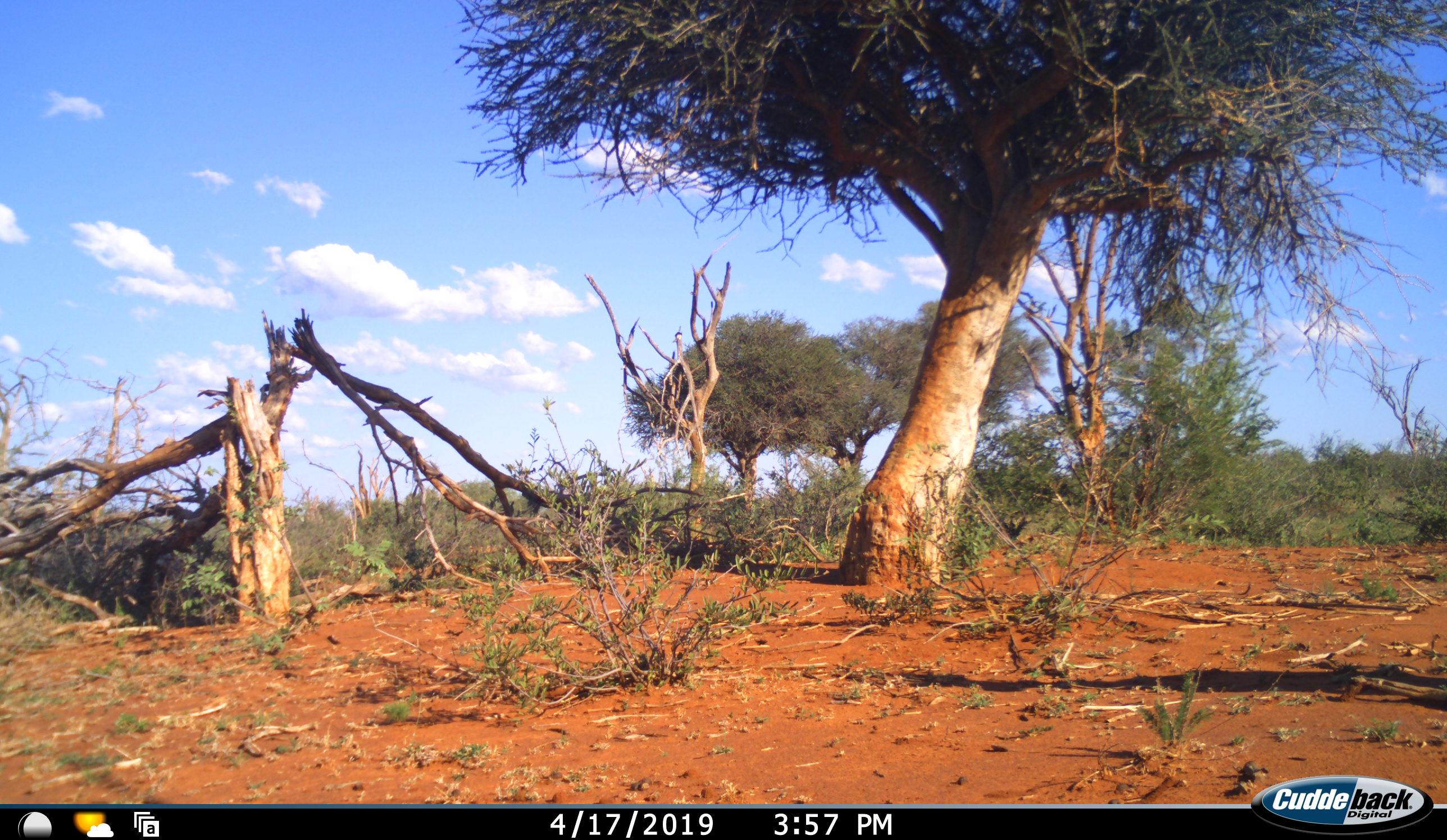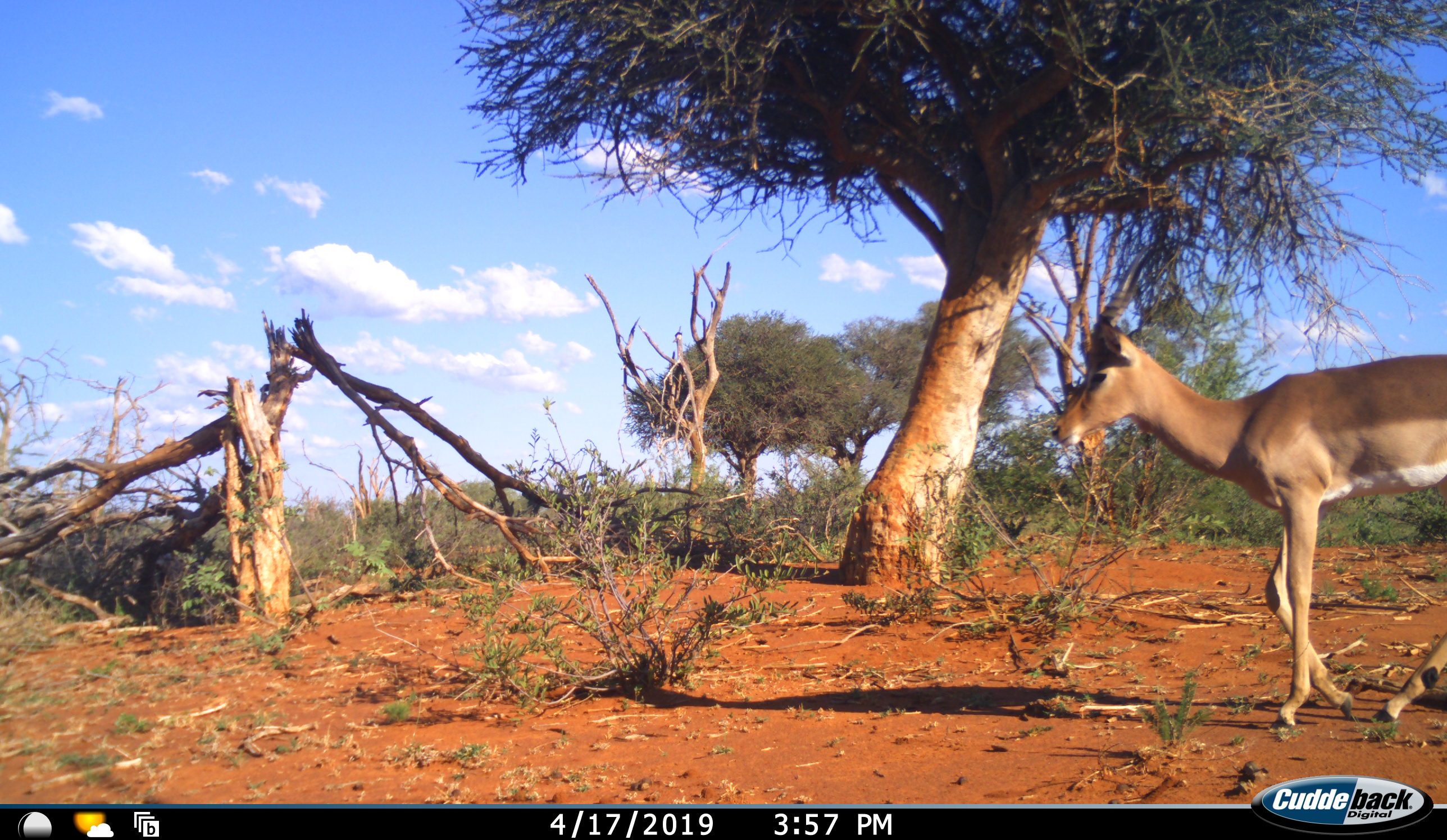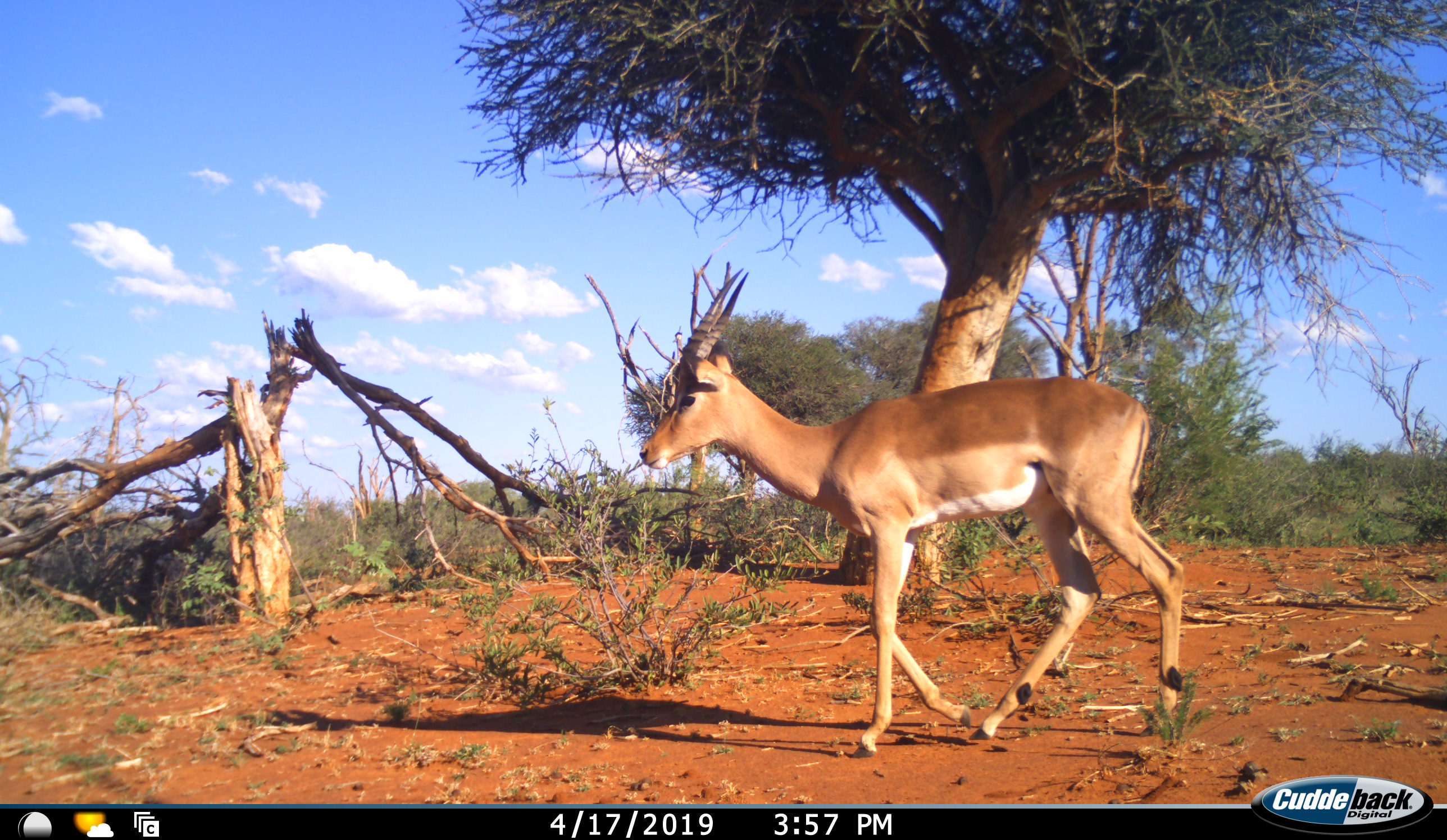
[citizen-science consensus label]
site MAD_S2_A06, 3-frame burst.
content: unidentified animal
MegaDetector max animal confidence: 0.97